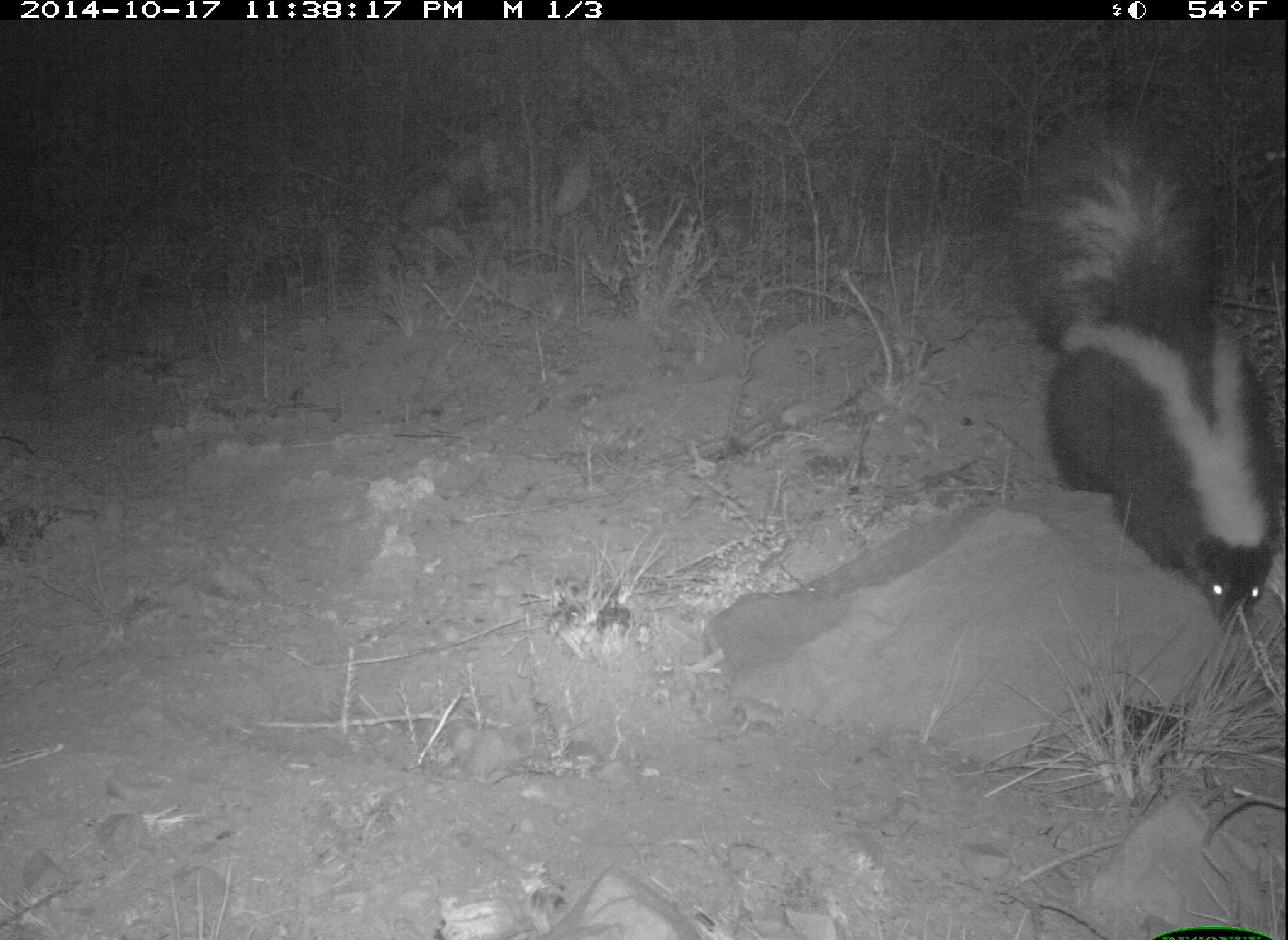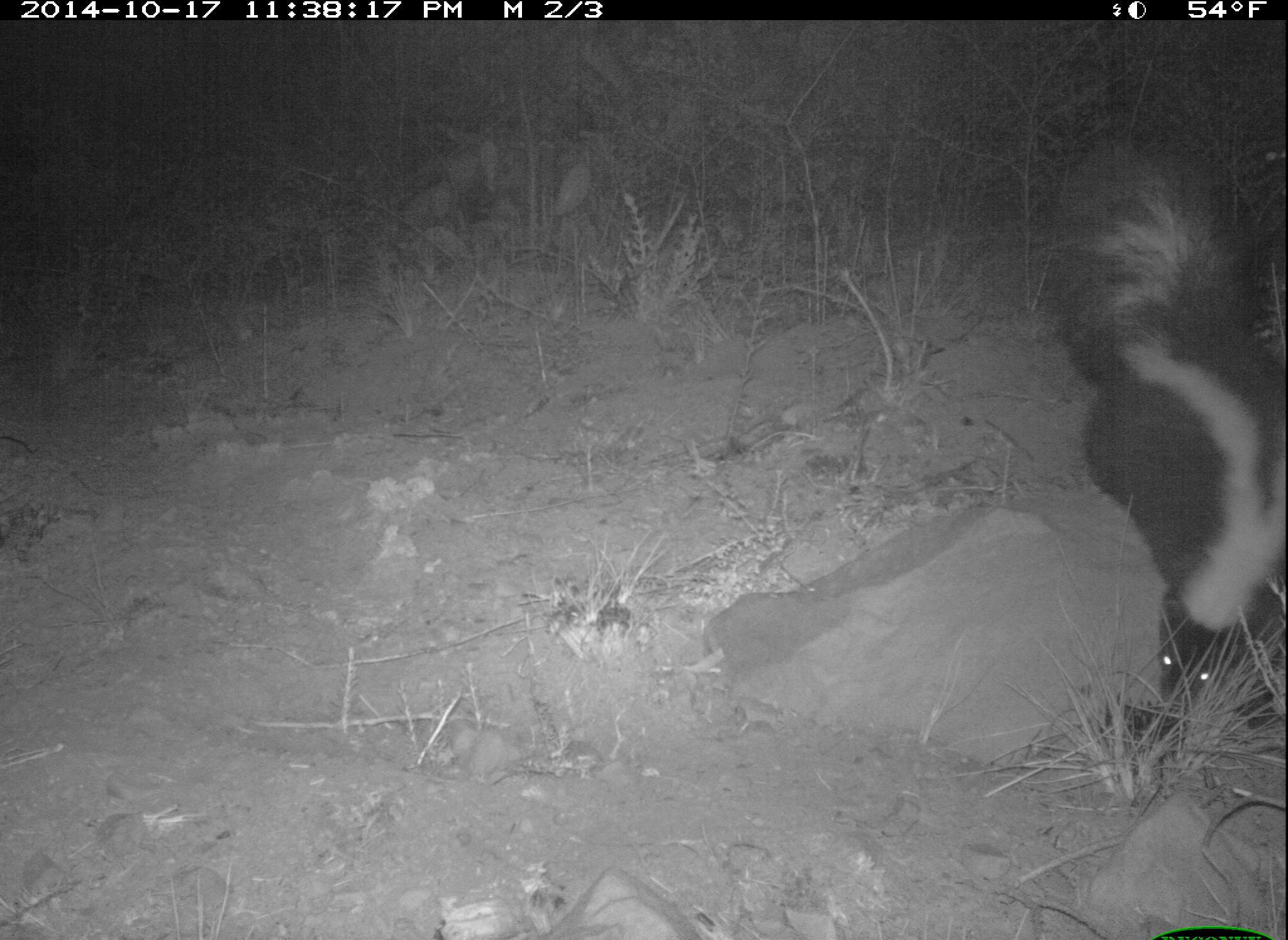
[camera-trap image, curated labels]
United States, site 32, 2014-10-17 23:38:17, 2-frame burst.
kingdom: Animalia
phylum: Chordata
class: Mammalia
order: Carnivora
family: Mephitidae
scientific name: Mephitidae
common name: skunk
Skunk (Mephitidae).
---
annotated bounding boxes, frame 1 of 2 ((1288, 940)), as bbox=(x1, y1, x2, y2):
skunk: bbox=(1020, 108, 1287, 639)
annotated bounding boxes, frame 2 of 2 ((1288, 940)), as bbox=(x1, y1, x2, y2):
skunk: bbox=(1044, 150, 1286, 712)